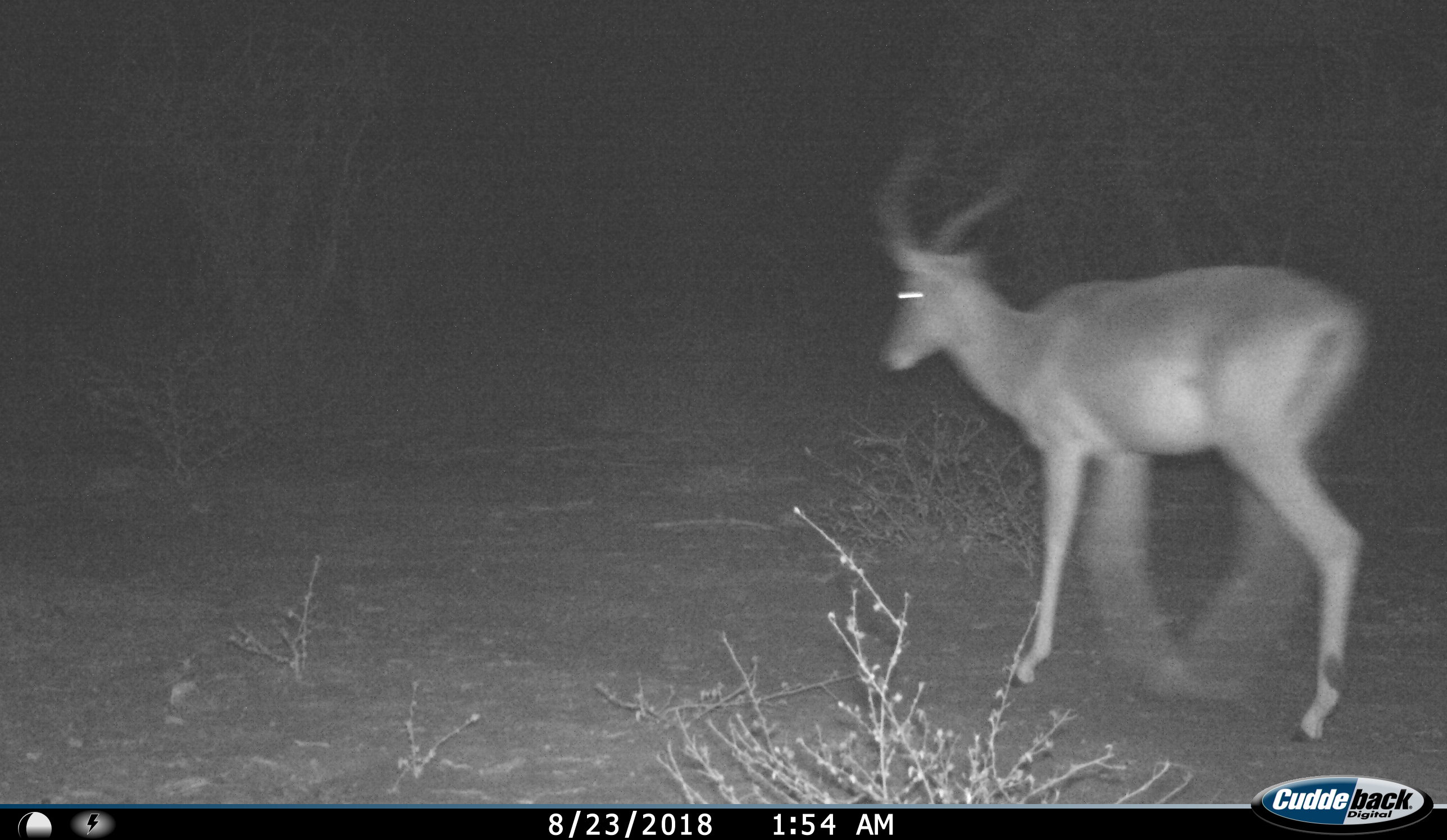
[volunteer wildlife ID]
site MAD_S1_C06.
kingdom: Animalia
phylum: Chordata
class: Mammalia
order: Artiodactyla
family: Bovidae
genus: Aepyceros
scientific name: Aepyceros melampus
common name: impala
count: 1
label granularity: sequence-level